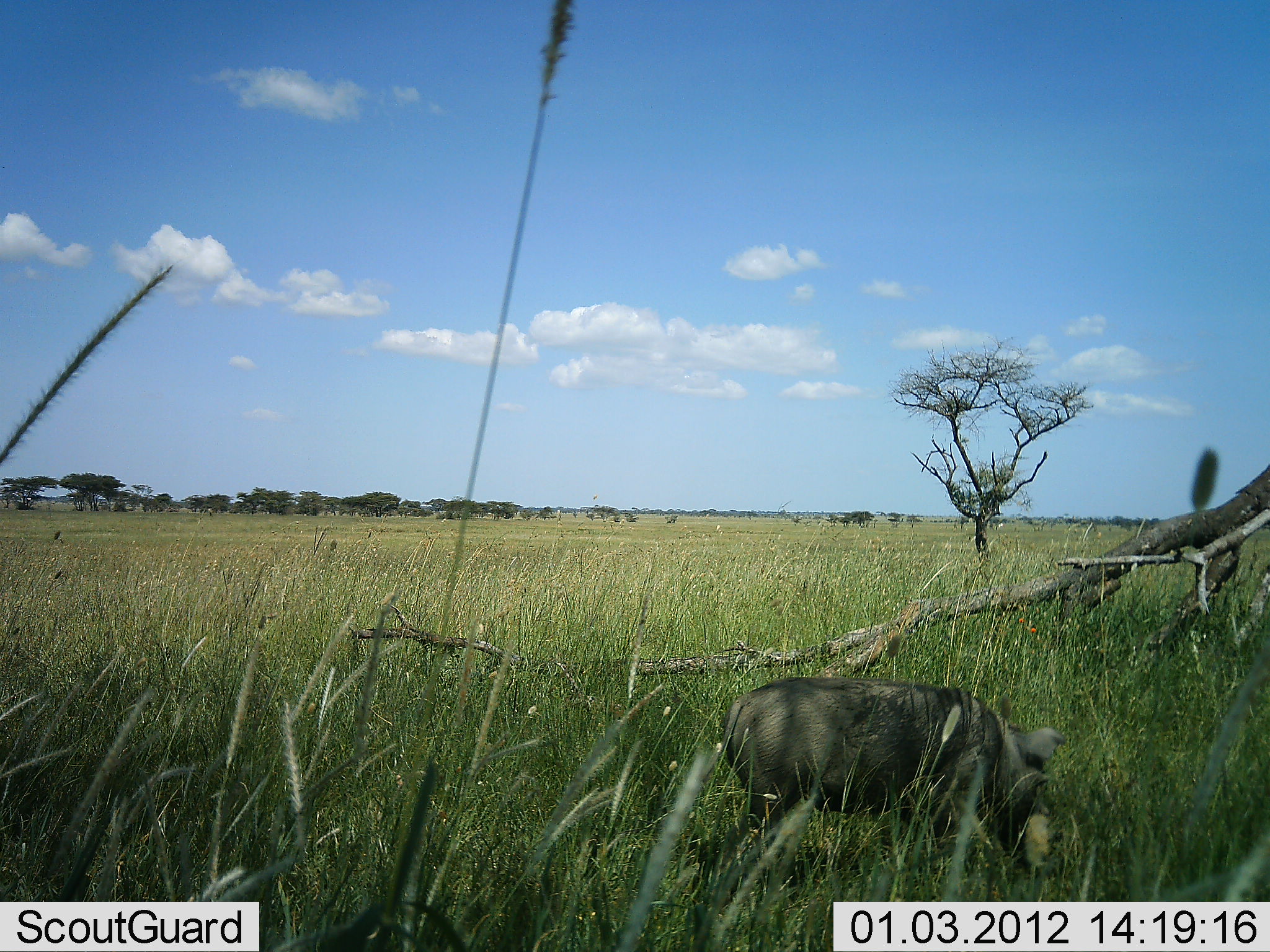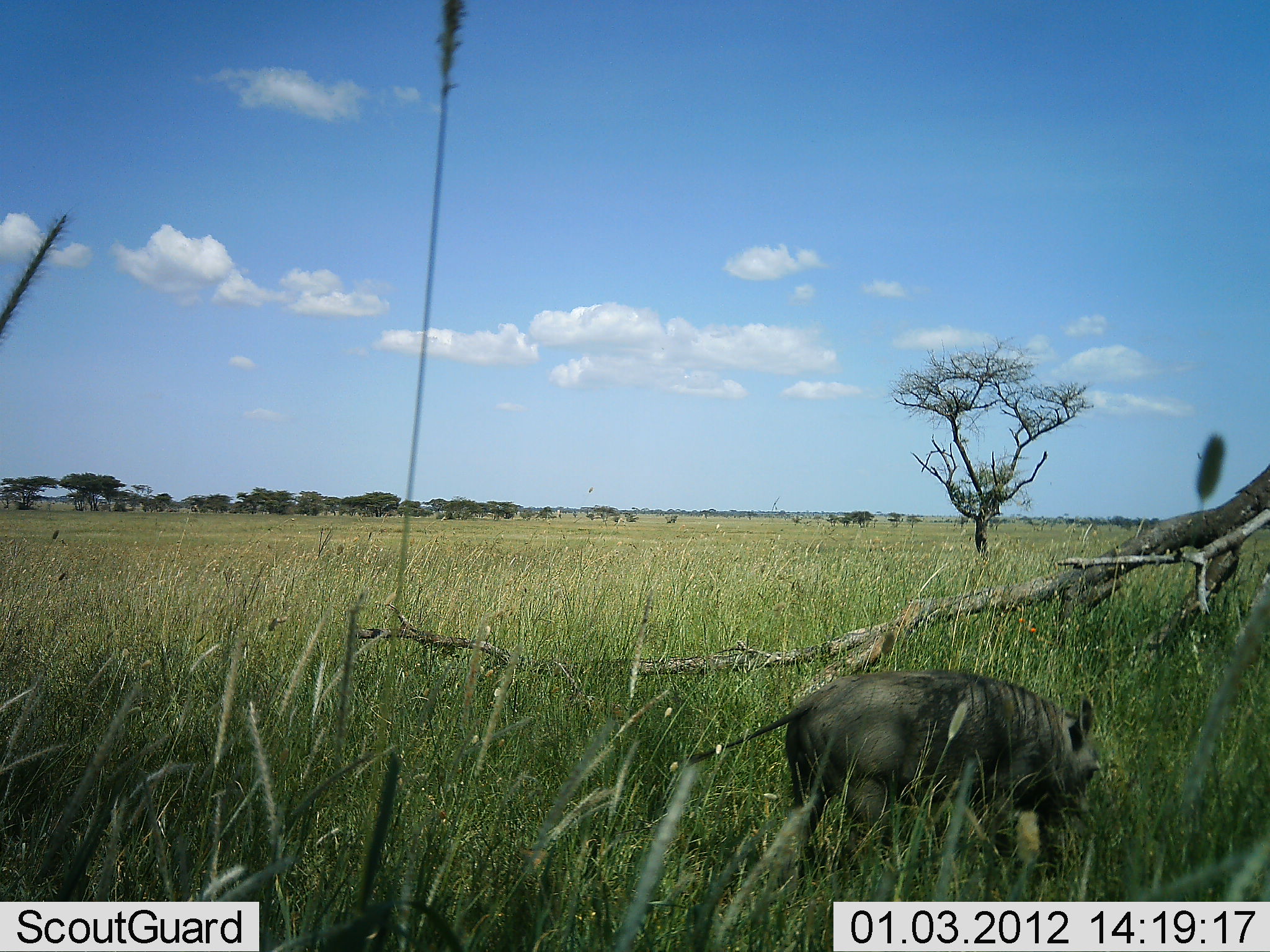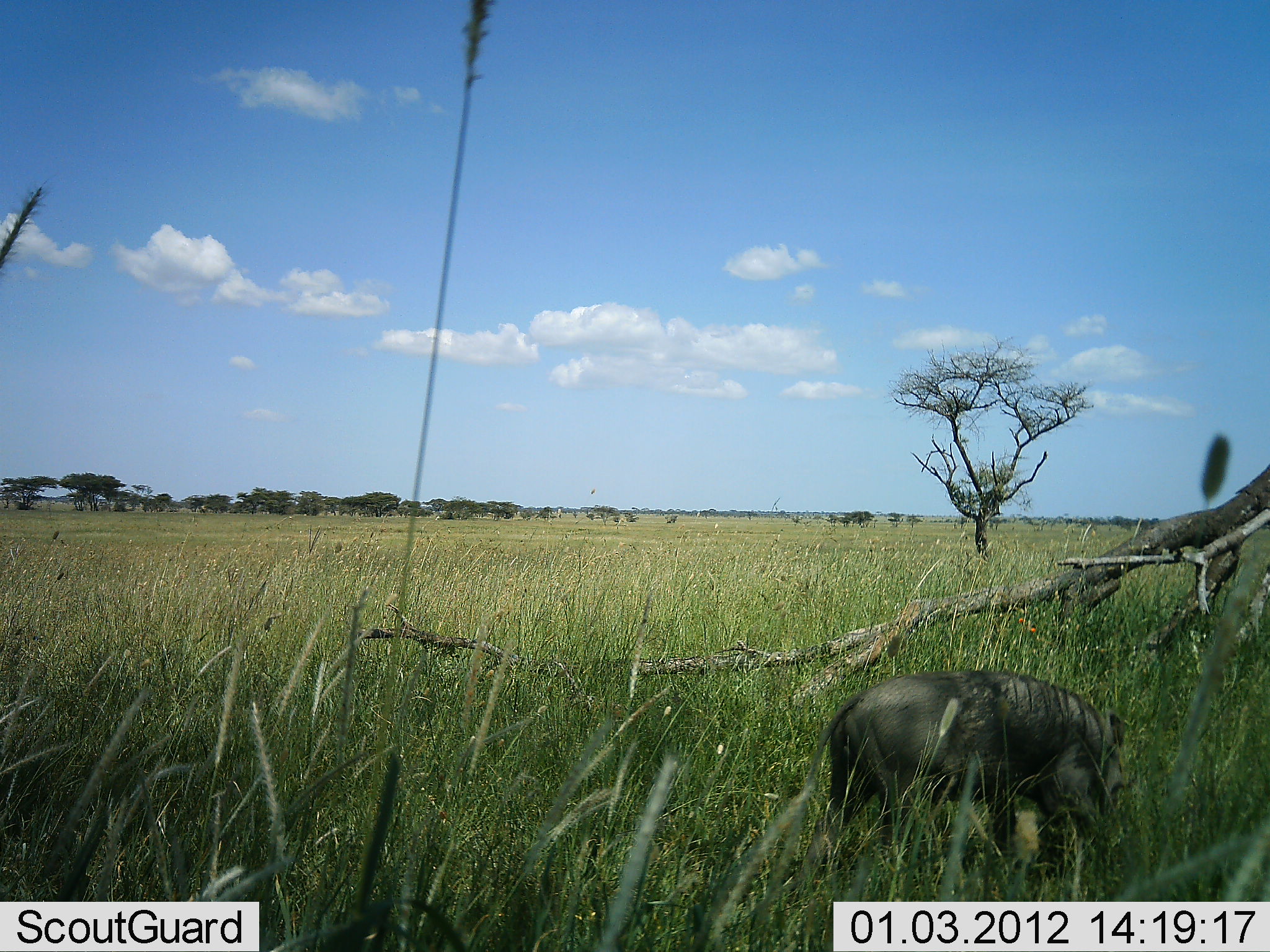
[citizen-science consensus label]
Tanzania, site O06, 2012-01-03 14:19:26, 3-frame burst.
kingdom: Animalia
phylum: Chordata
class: Mammalia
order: Artiodactyla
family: Suidae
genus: Phacochoerus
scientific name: Phacochoerus africanus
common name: warthog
Warthog (Phacochoerus africanus), count 1. Behavior (volunteer vote fractions): standing 14%, resting 0%, moving 64%, interacting 0%. Young present (vote fraction): 0%. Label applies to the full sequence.